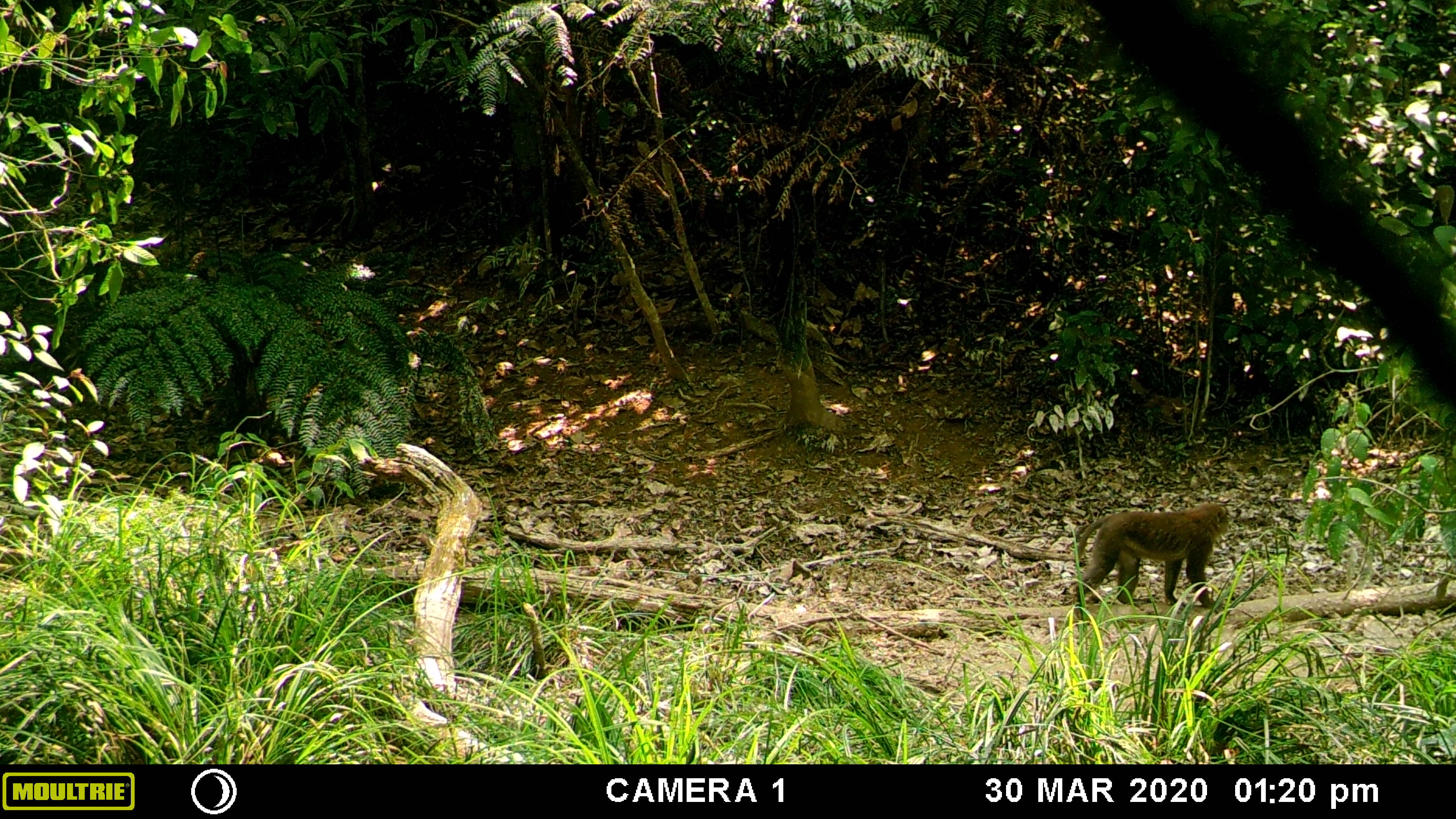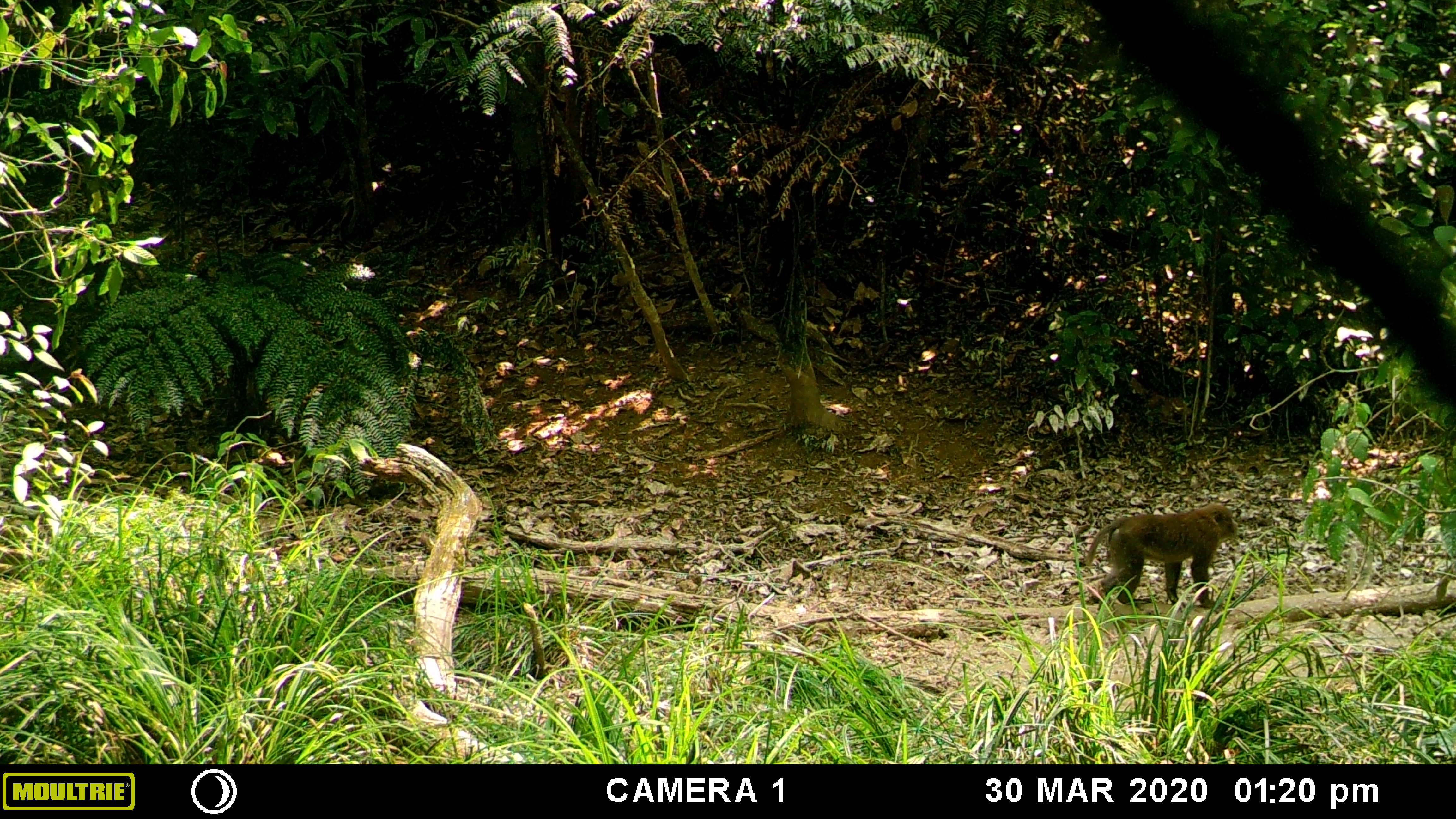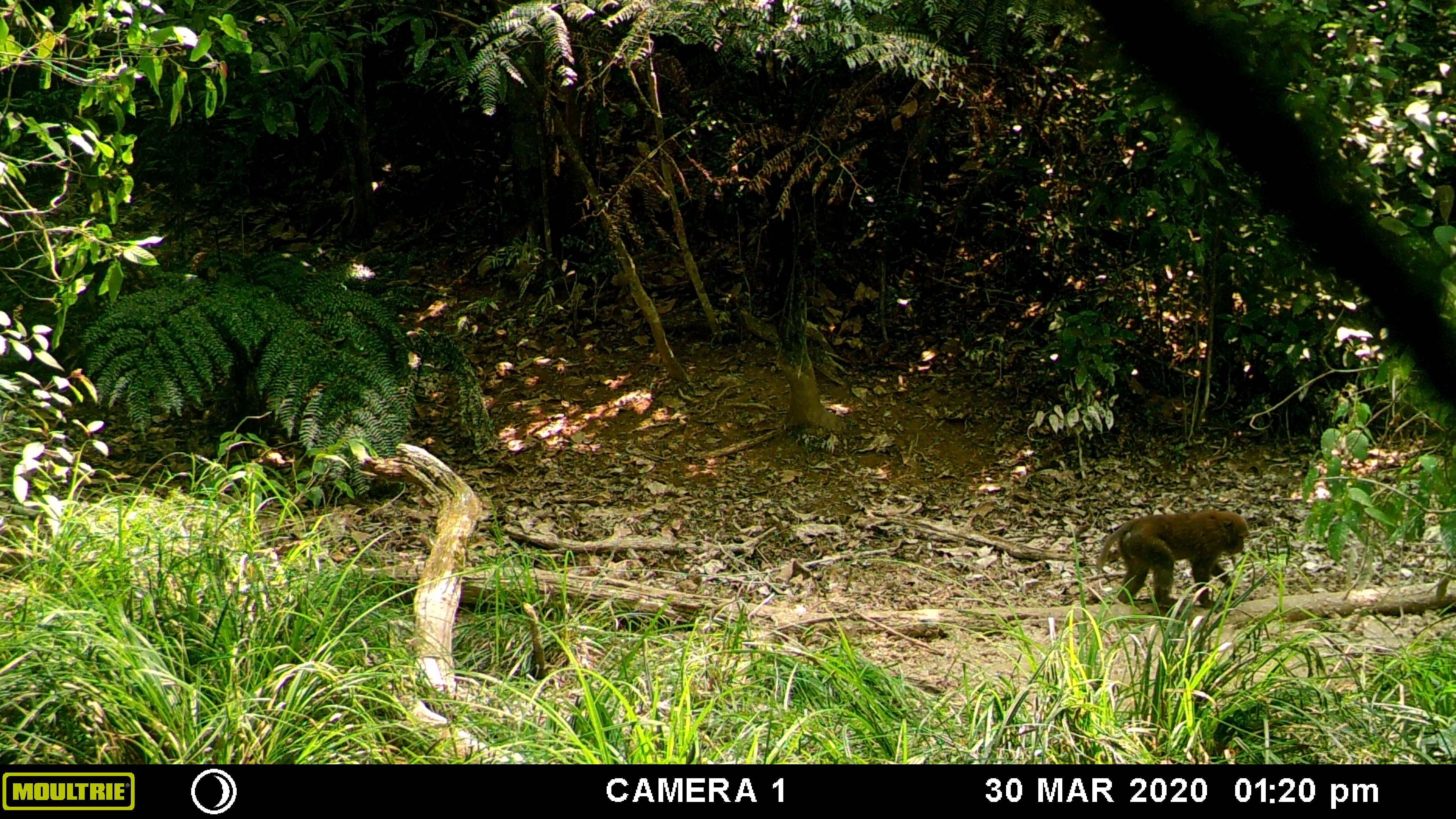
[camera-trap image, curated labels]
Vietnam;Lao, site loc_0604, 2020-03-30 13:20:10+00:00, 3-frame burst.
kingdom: Animalia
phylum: Chordata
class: Mammalia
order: Primates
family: Cercopithecidae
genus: Macaca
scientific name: Macaca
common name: macaques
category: assam or rhesus macaque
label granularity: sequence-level